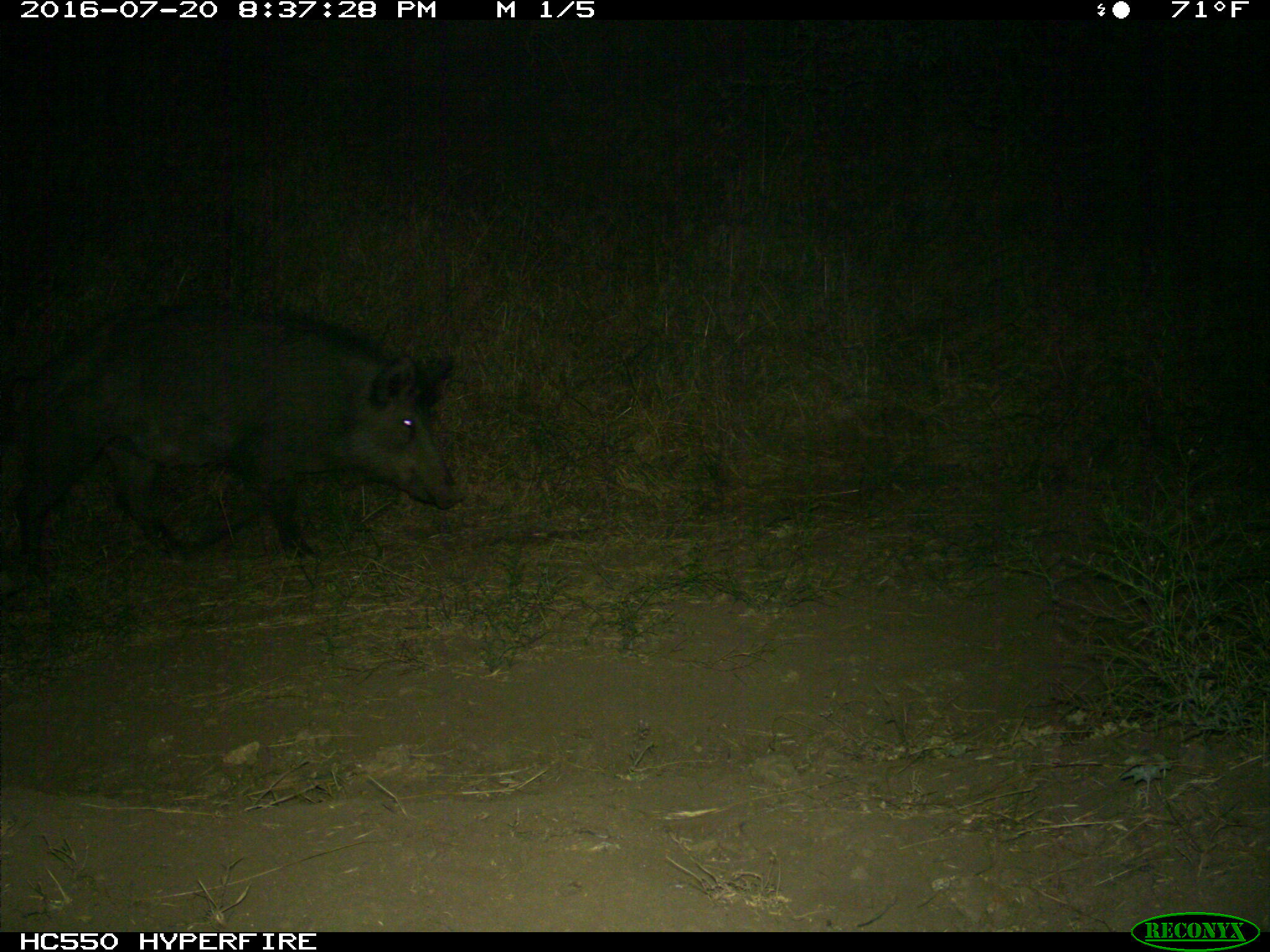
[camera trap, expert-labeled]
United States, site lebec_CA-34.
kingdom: Animalia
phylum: Chordata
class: Mammalia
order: Artiodactyla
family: Suidae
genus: Sus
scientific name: Sus scrofa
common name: wild boar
Sus scrofa (wild boar).